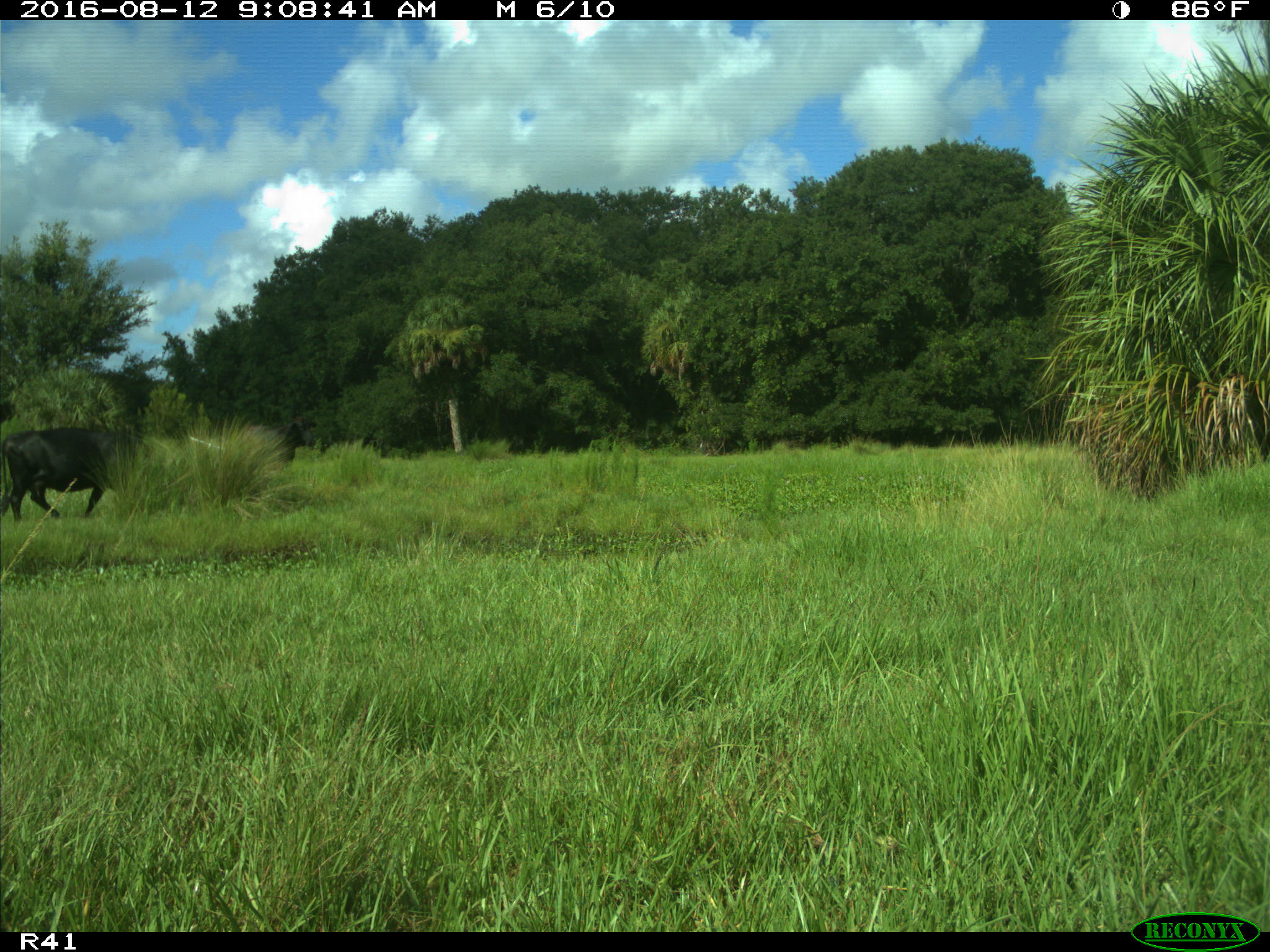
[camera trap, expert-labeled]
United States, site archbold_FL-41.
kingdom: Animalia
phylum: Chordata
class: Mammalia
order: Artiodactyla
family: Bovidae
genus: Bos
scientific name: Bos taurus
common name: domestic cow